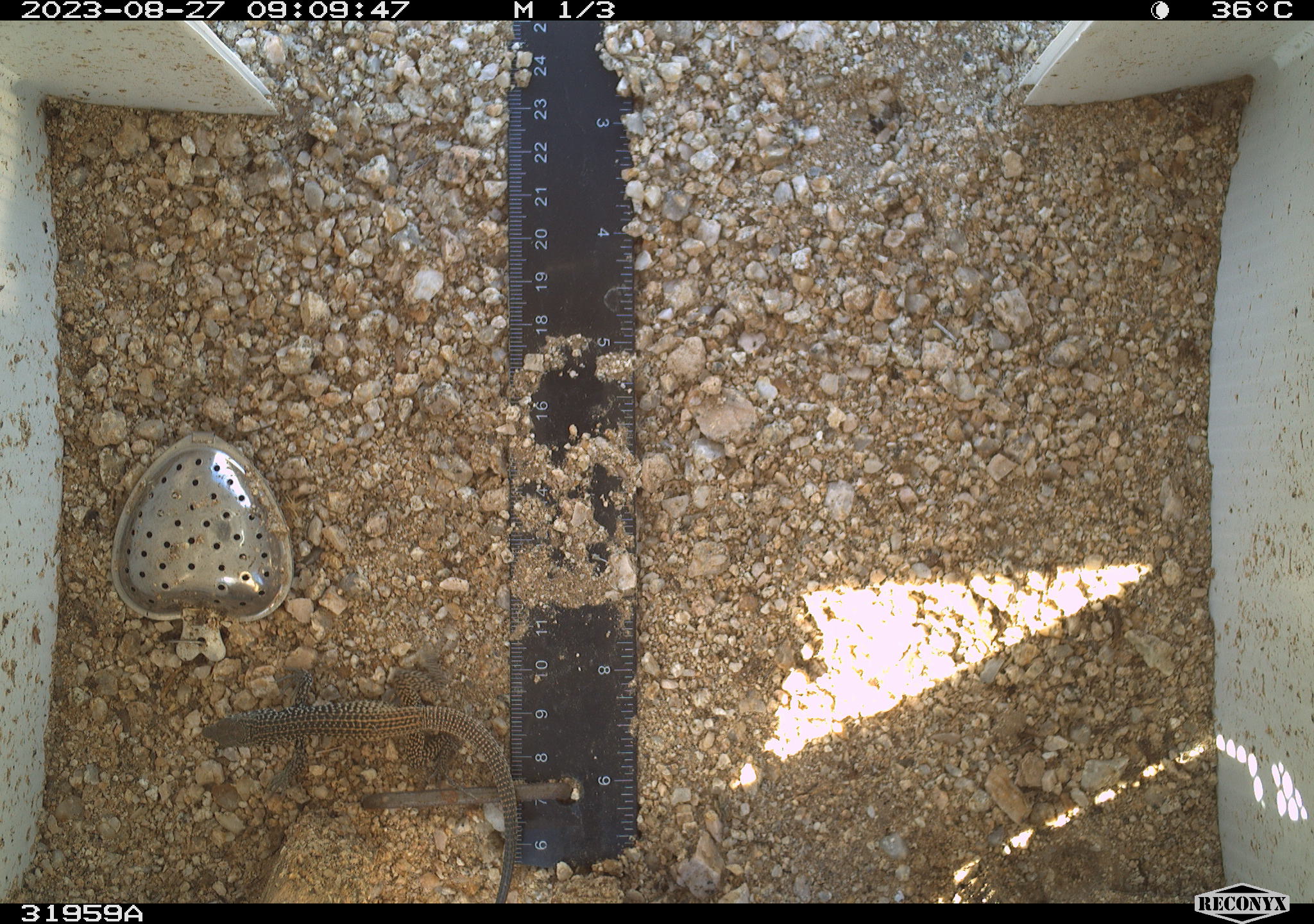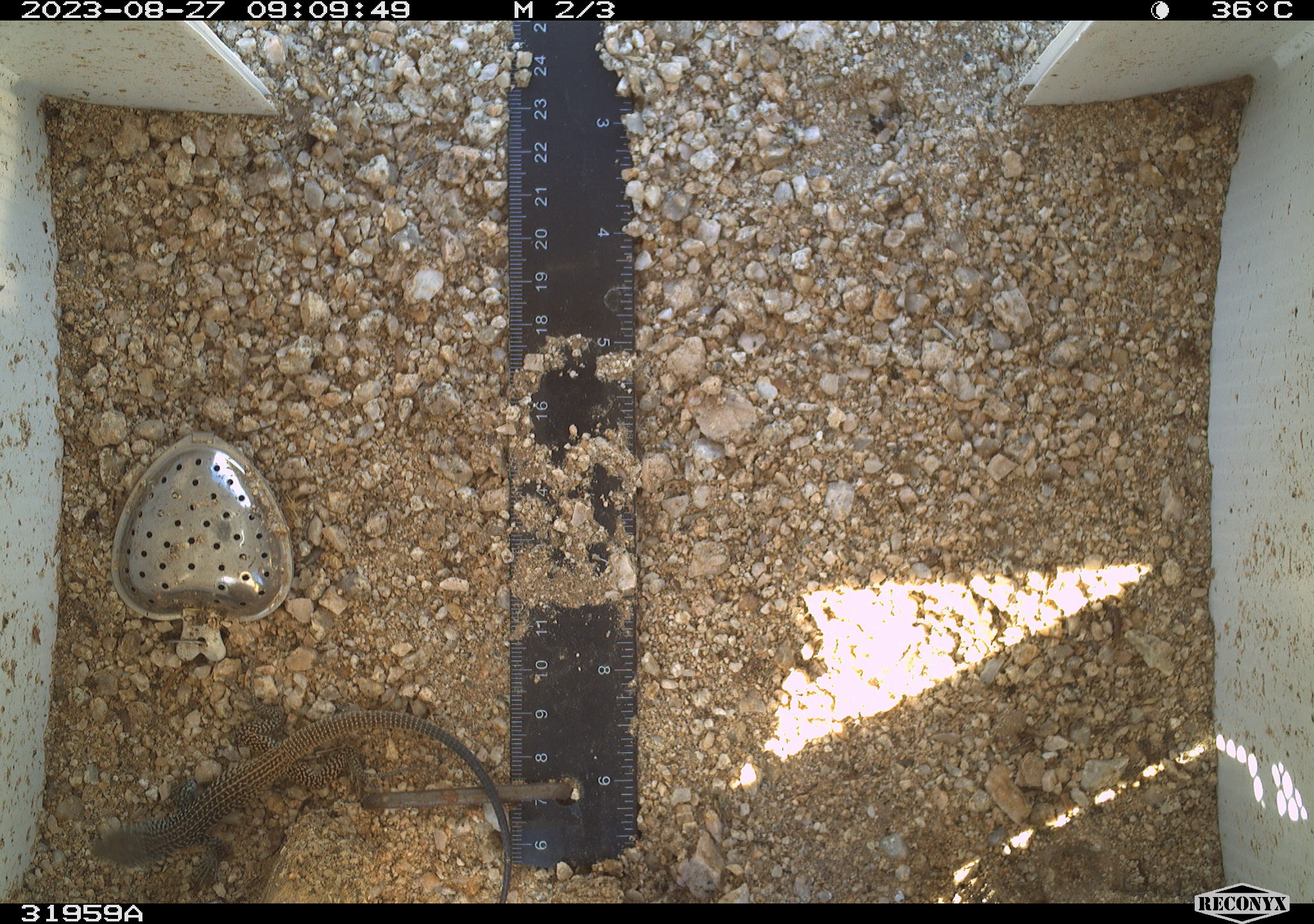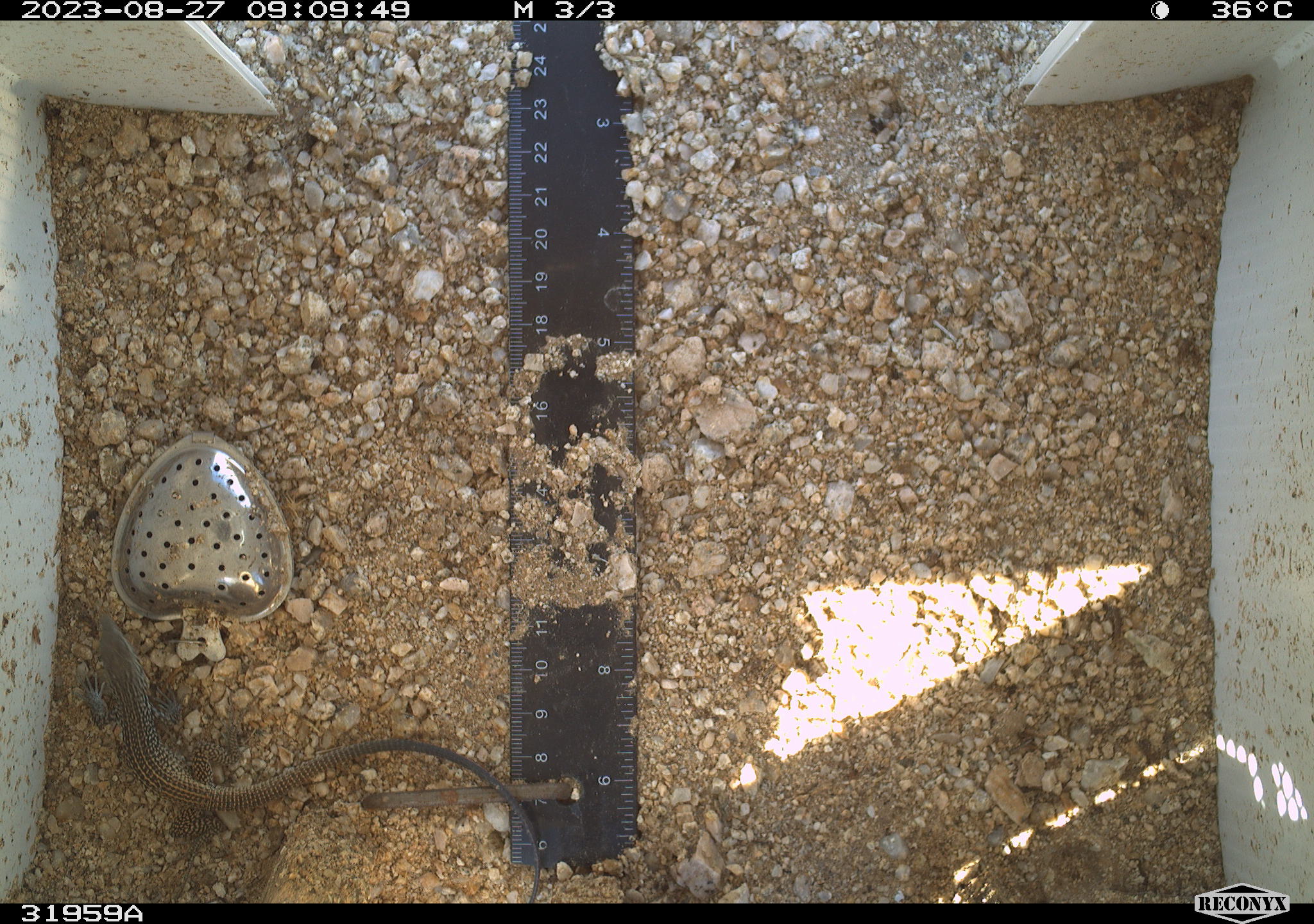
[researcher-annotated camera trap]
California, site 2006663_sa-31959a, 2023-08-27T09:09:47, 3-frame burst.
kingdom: Animalia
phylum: Chordata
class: Reptilia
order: Squamata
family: Teiidae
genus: Aspidoscelis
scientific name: Aspidoscelis tigris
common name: western whiptail